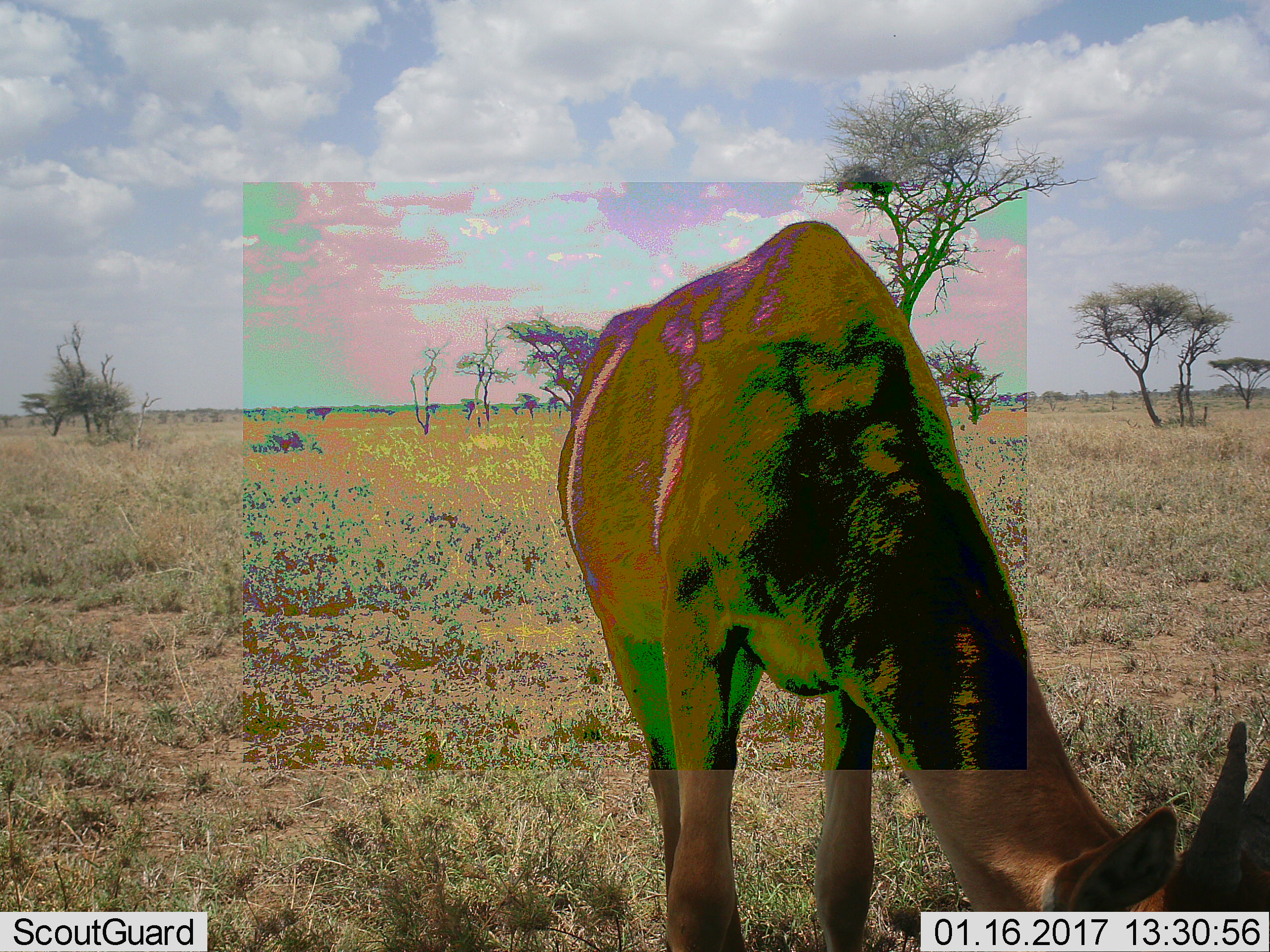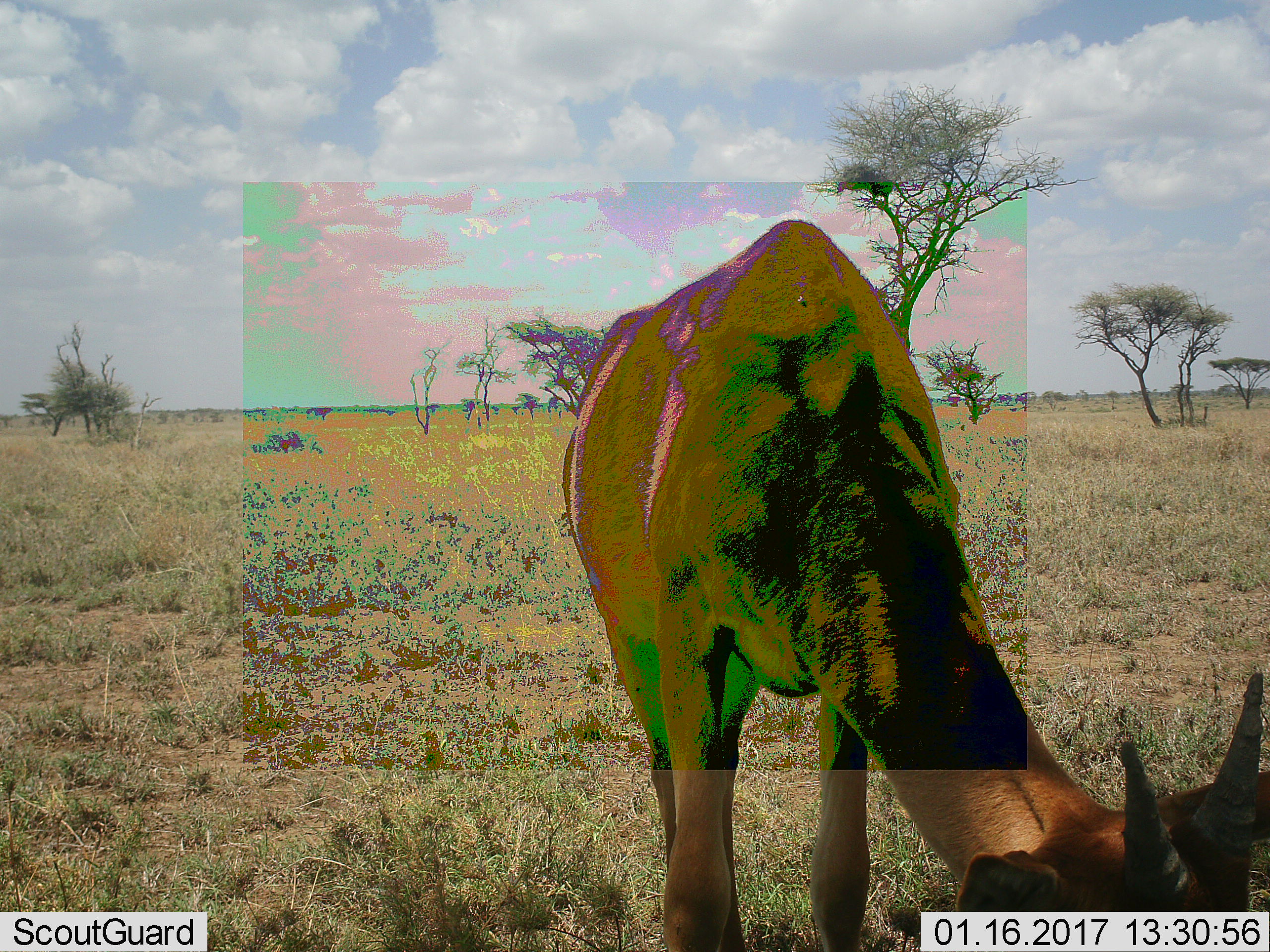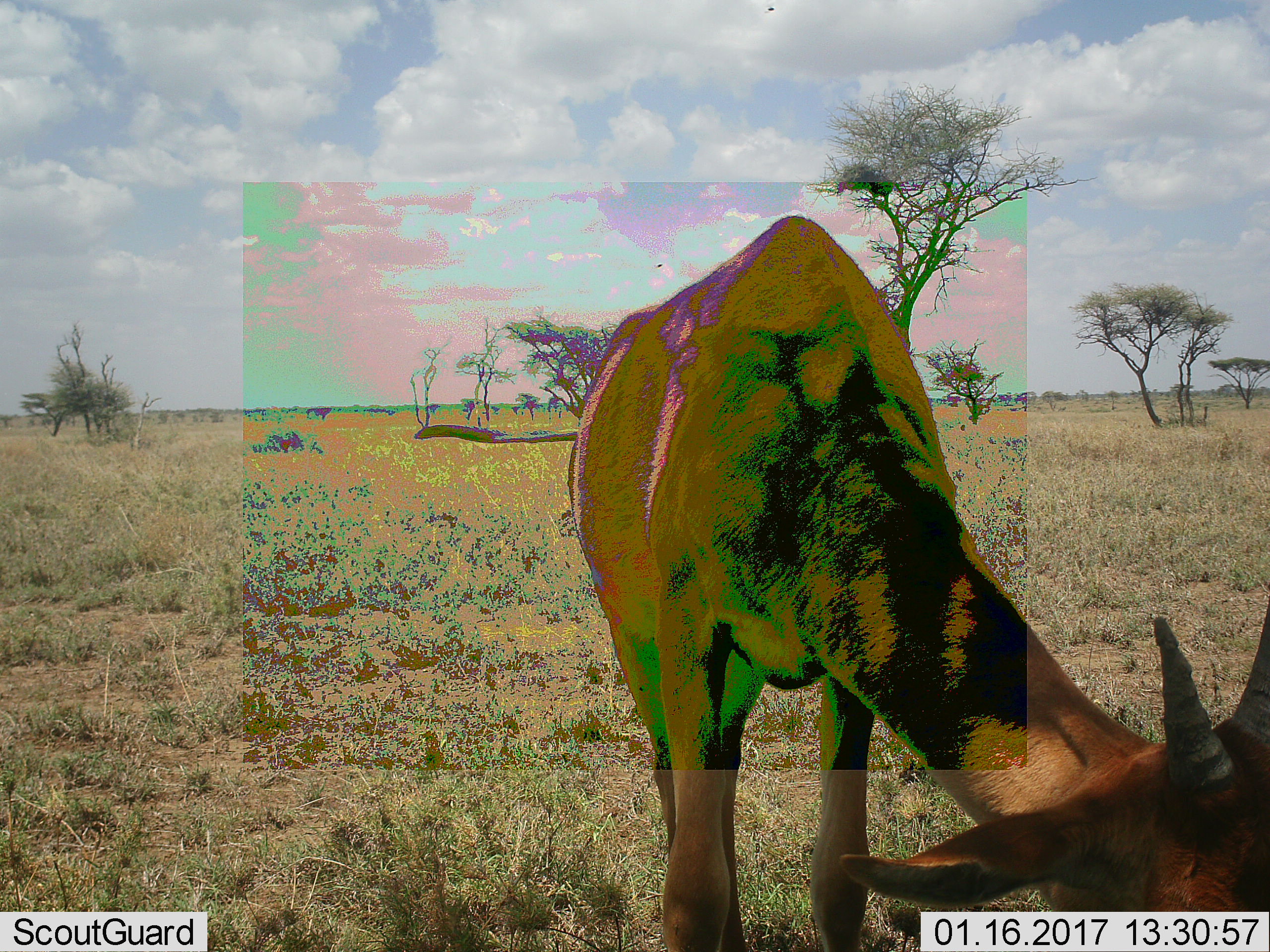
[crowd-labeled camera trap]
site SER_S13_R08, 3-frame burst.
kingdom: Animalia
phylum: Chordata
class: Mammalia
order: Artiodactyla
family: Bovidae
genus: Eudorcas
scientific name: Eudorcas thomsonii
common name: thomson's gazelle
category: gazellethomsons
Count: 1.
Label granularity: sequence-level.